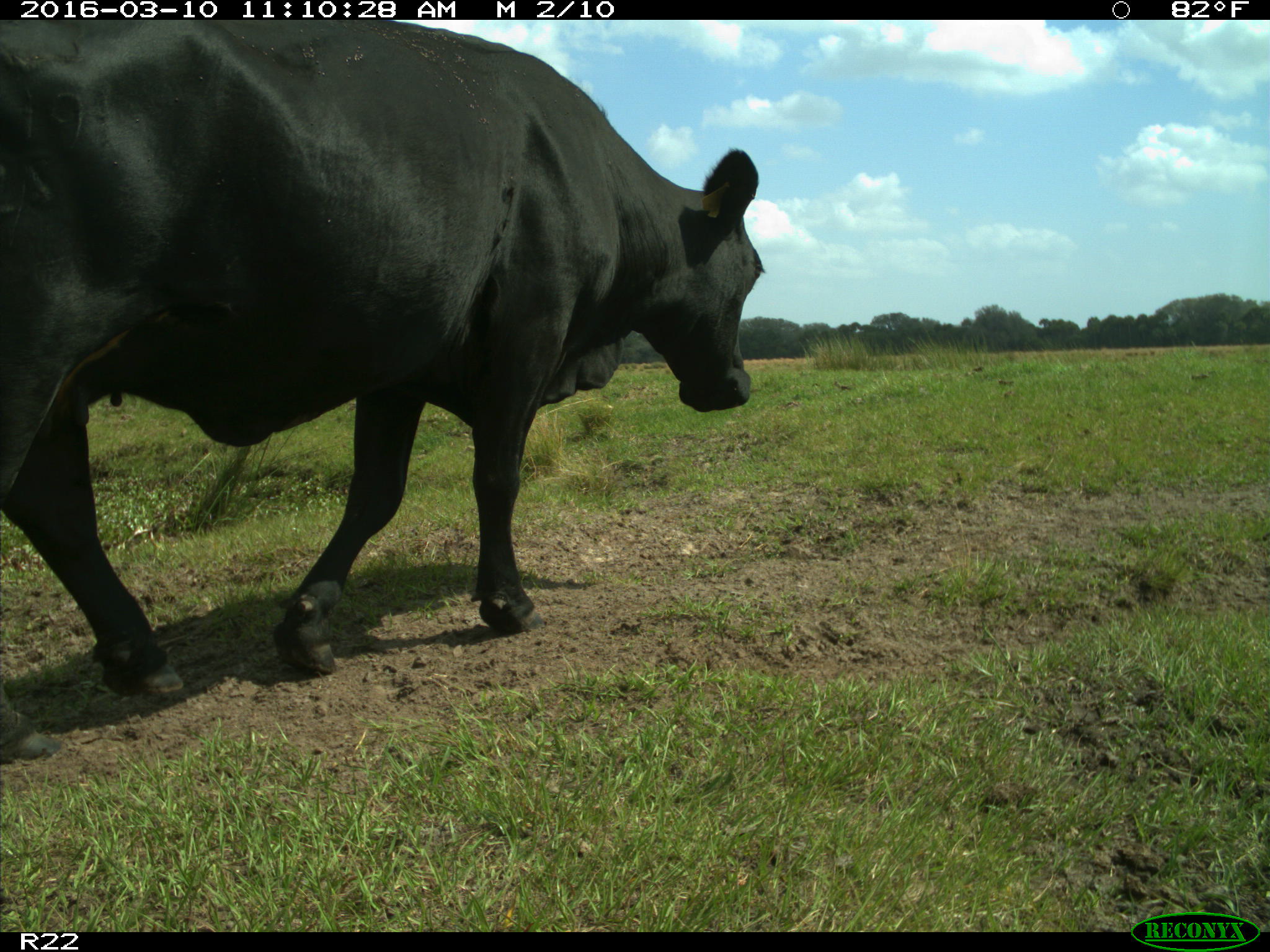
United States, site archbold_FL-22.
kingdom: Animalia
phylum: Chordata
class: Mammalia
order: Artiodactyla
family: Bovidae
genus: Bos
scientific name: Bos taurus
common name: domestic cow